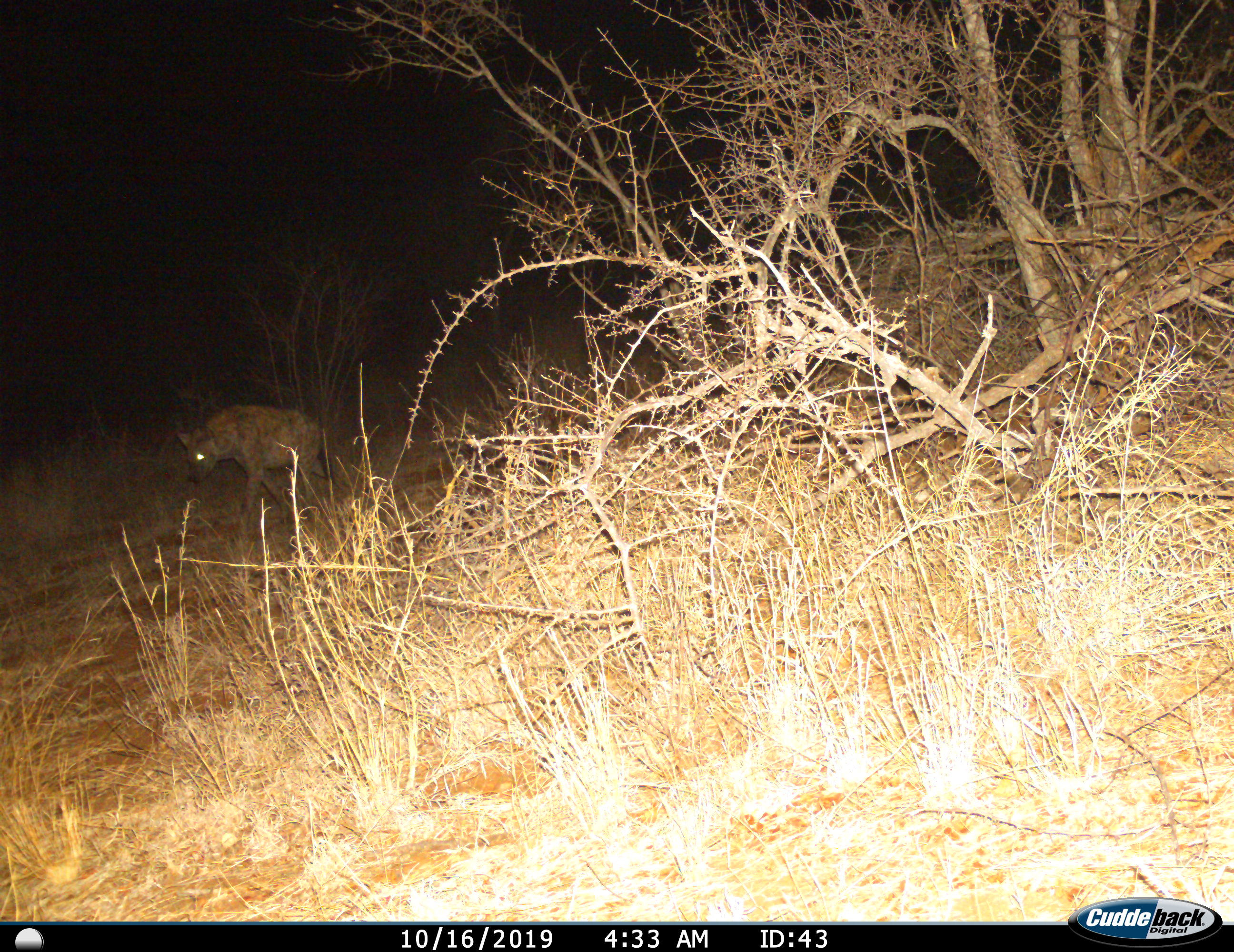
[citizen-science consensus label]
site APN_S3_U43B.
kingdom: Animalia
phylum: Chordata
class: Mammalia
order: Carnivora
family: Hyaenidae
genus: Crocuta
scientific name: Crocuta crocuta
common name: spotted hyena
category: hyenaspotted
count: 1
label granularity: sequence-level